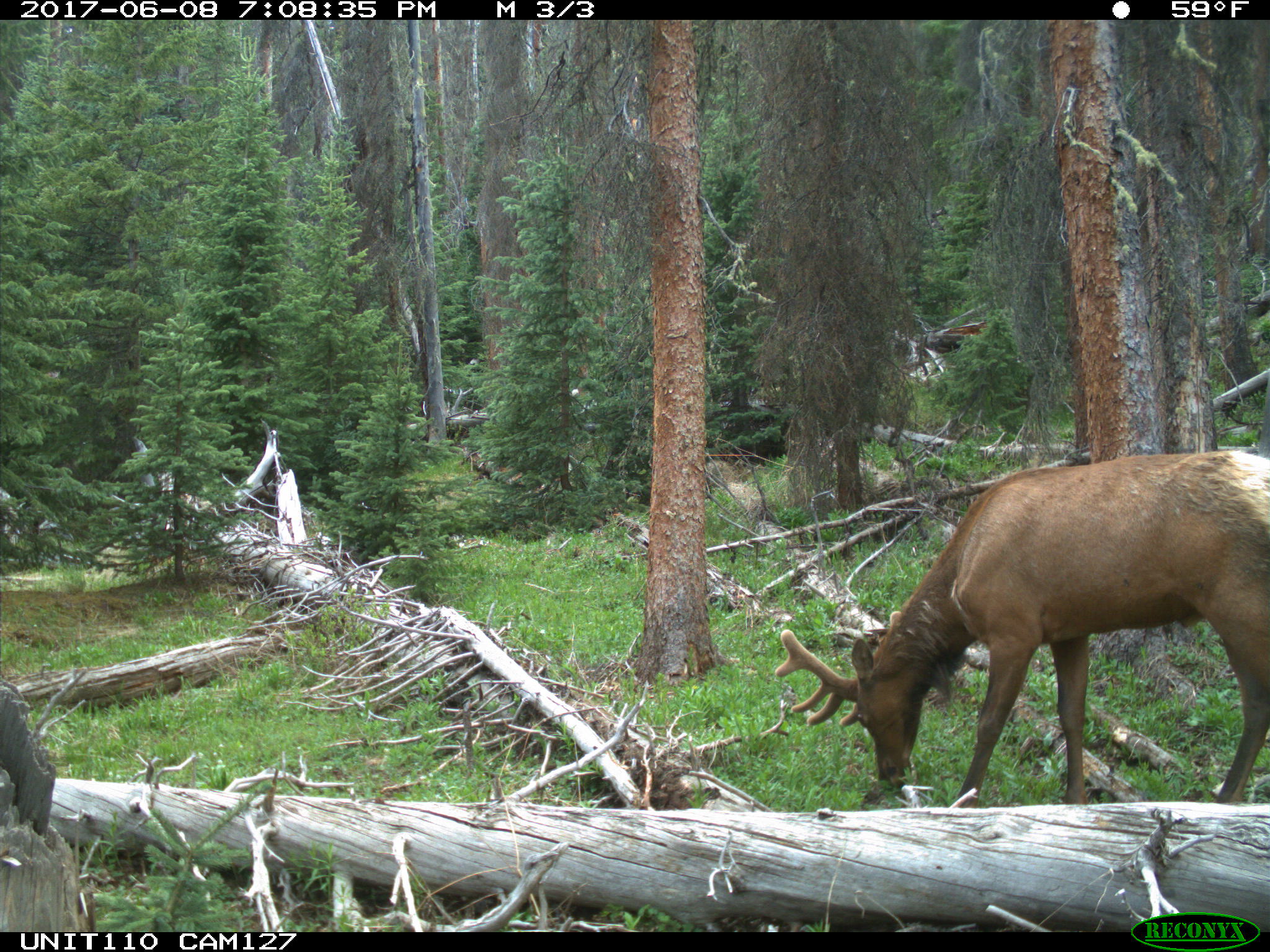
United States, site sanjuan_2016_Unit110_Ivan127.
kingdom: Animalia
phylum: Chordata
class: Mammalia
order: Artiodactyla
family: Cervidae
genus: Cervus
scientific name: Cervus elaphus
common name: red deer